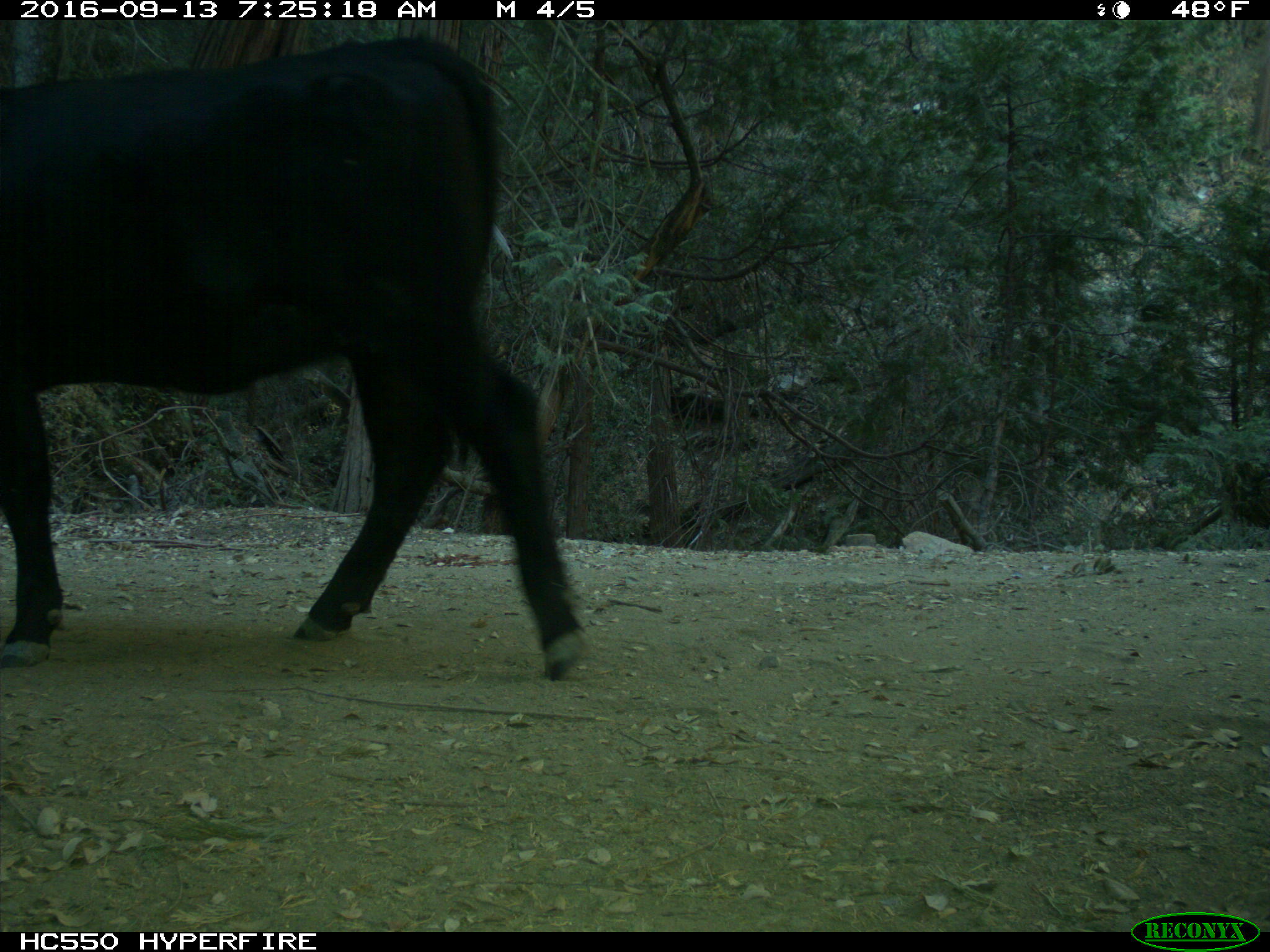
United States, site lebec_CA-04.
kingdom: Animalia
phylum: Chordata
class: Mammalia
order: Artiodactyla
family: Bovidae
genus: Bos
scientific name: Bos taurus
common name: domestic cow